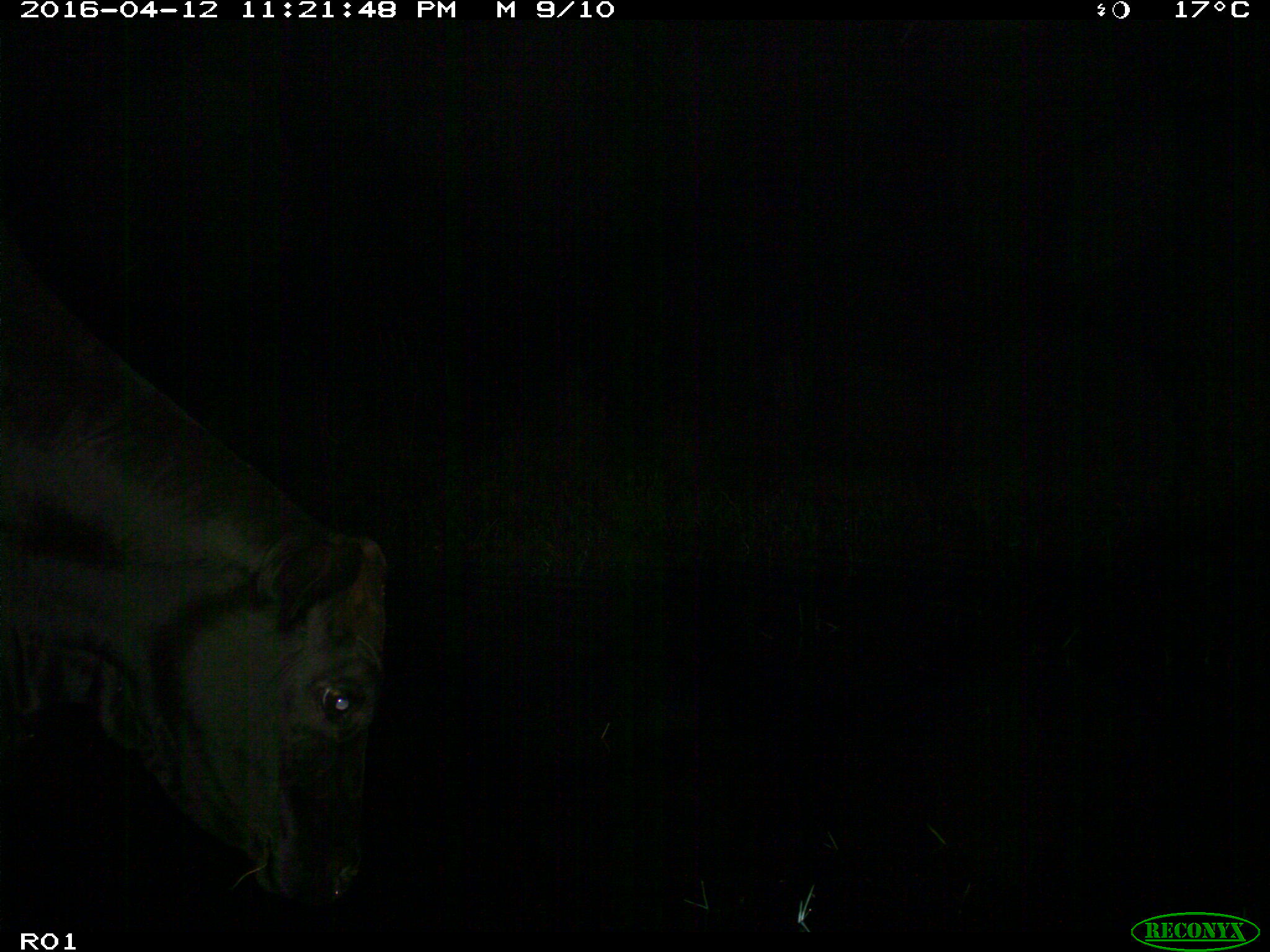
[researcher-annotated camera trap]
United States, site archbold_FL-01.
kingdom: Animalia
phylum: Chordata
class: Mammalia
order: Artiodactyla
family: Bovidae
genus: Bos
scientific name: Bos taurus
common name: domestic cow